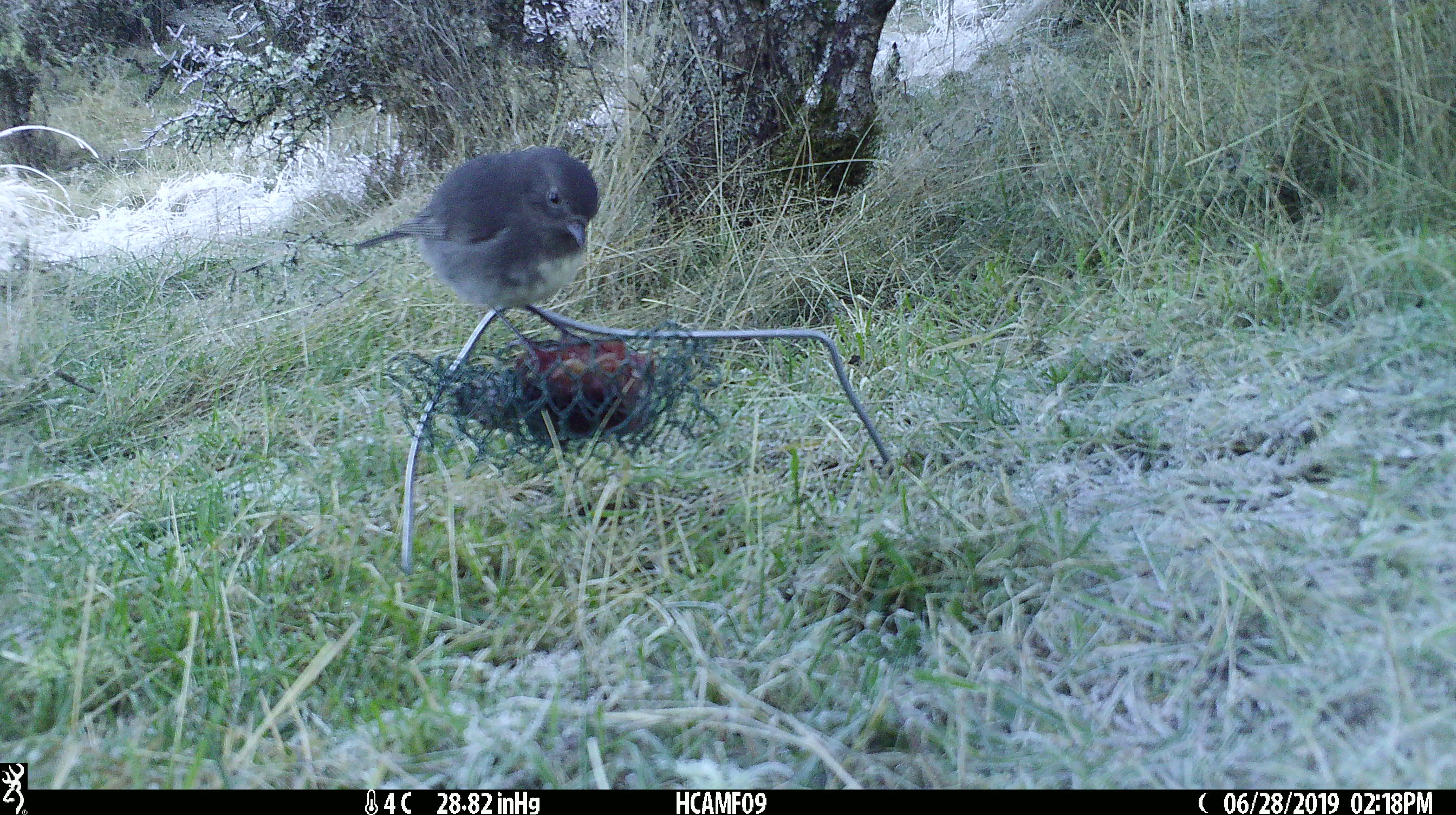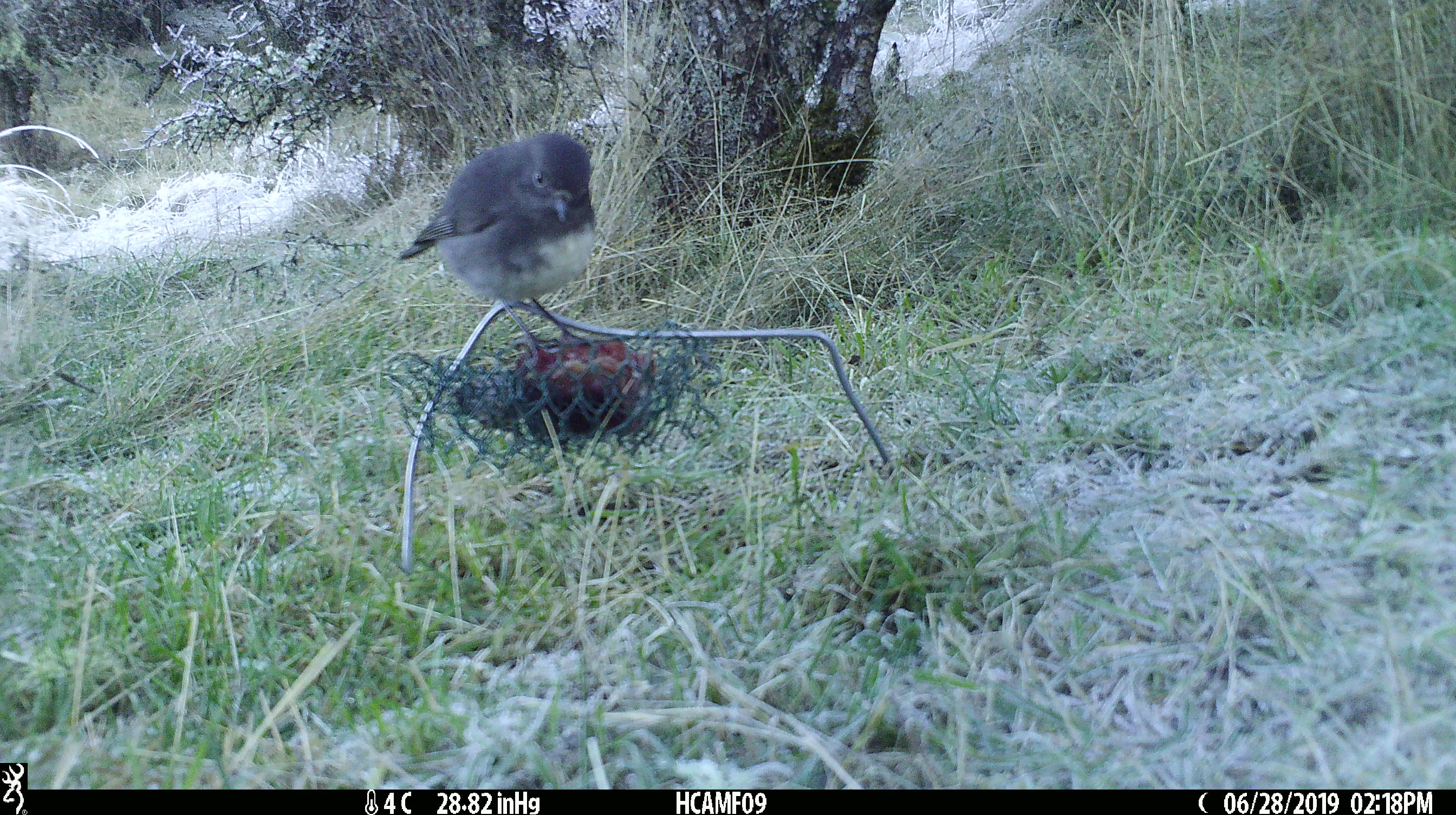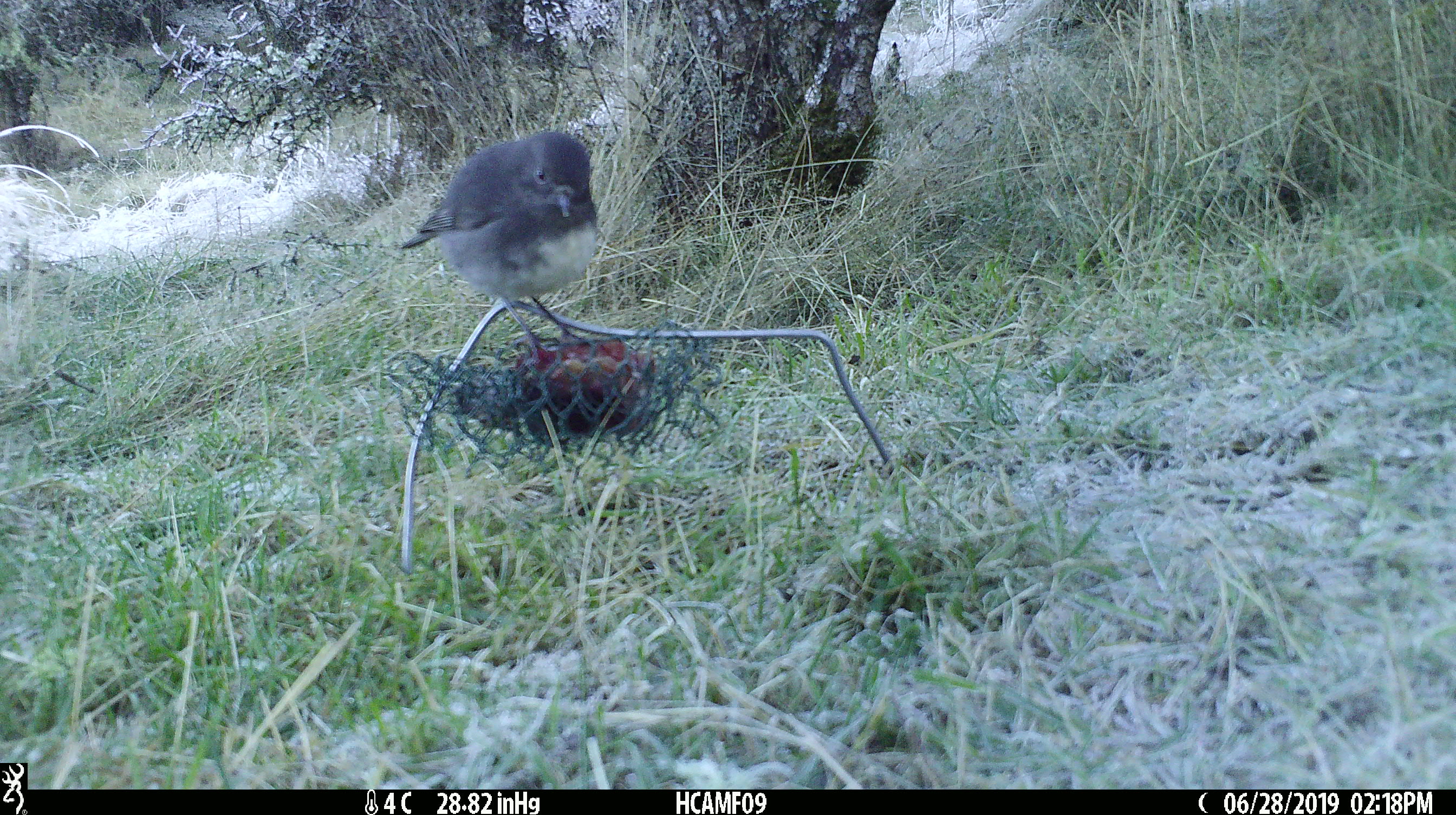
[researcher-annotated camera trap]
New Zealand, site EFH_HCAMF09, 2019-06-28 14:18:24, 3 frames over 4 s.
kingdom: Animalia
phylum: Chordata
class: Aves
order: Passeriformes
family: Petroicidae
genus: Petroica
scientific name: Petroica australis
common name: new zealand robin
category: robin